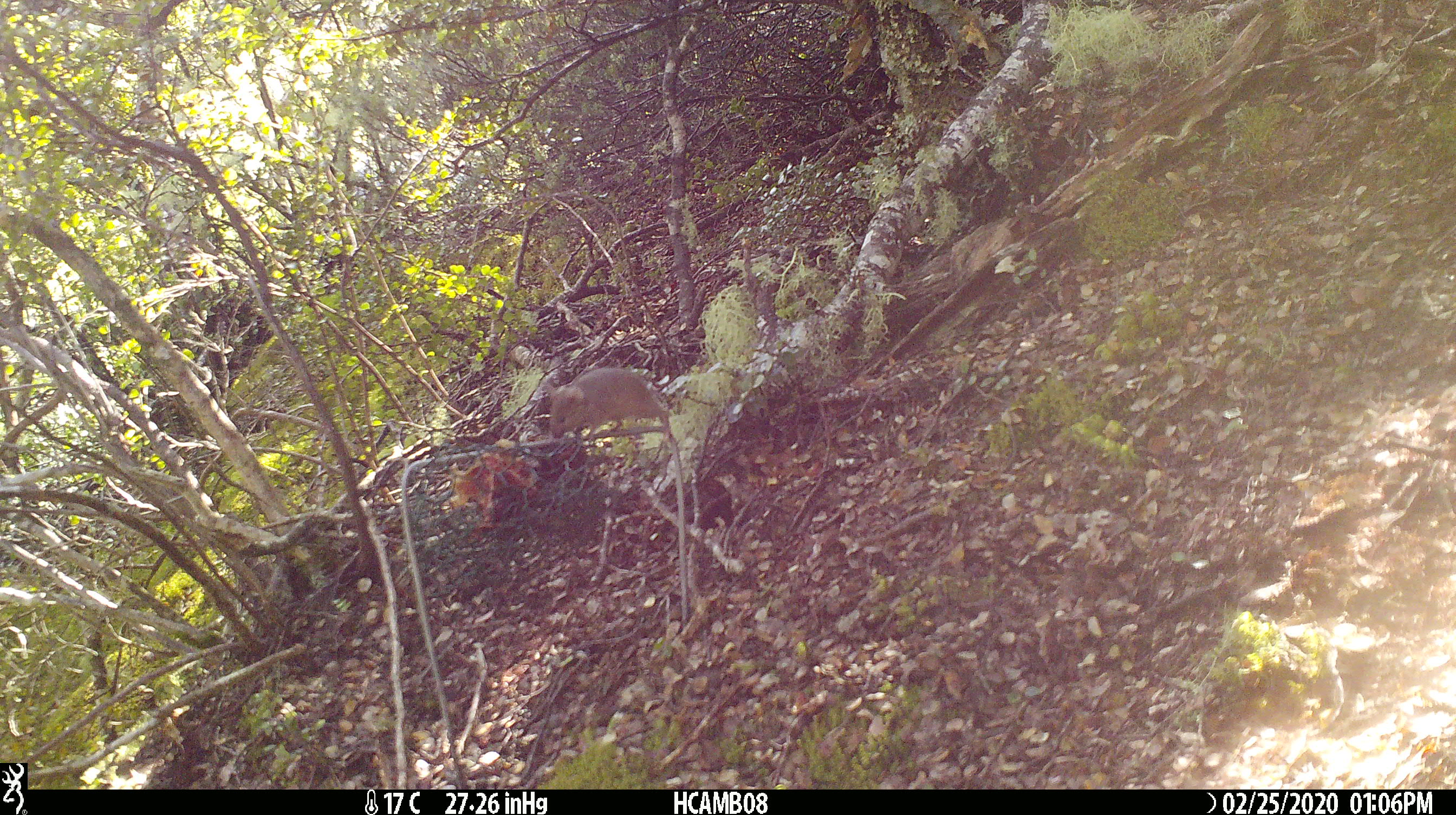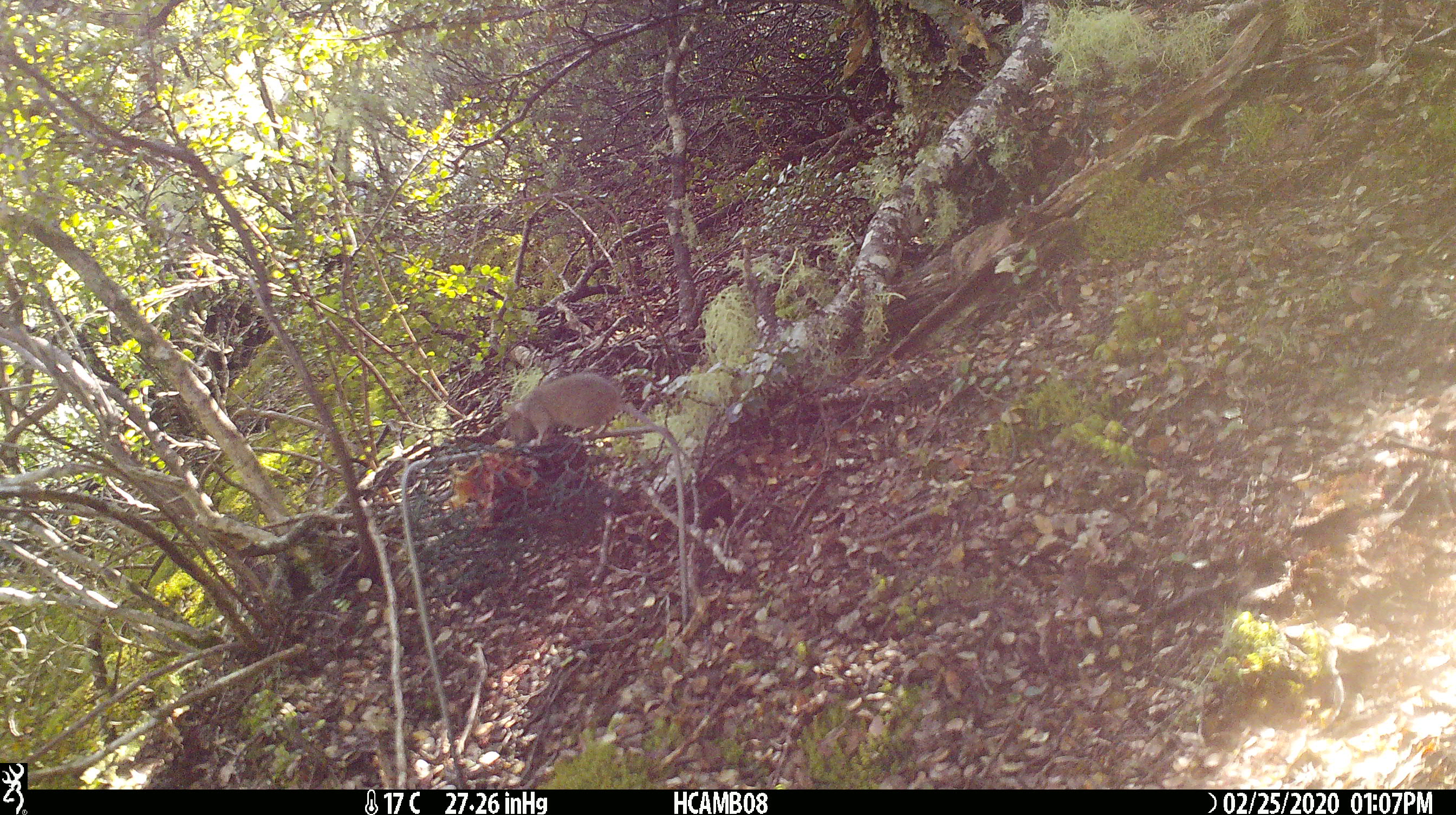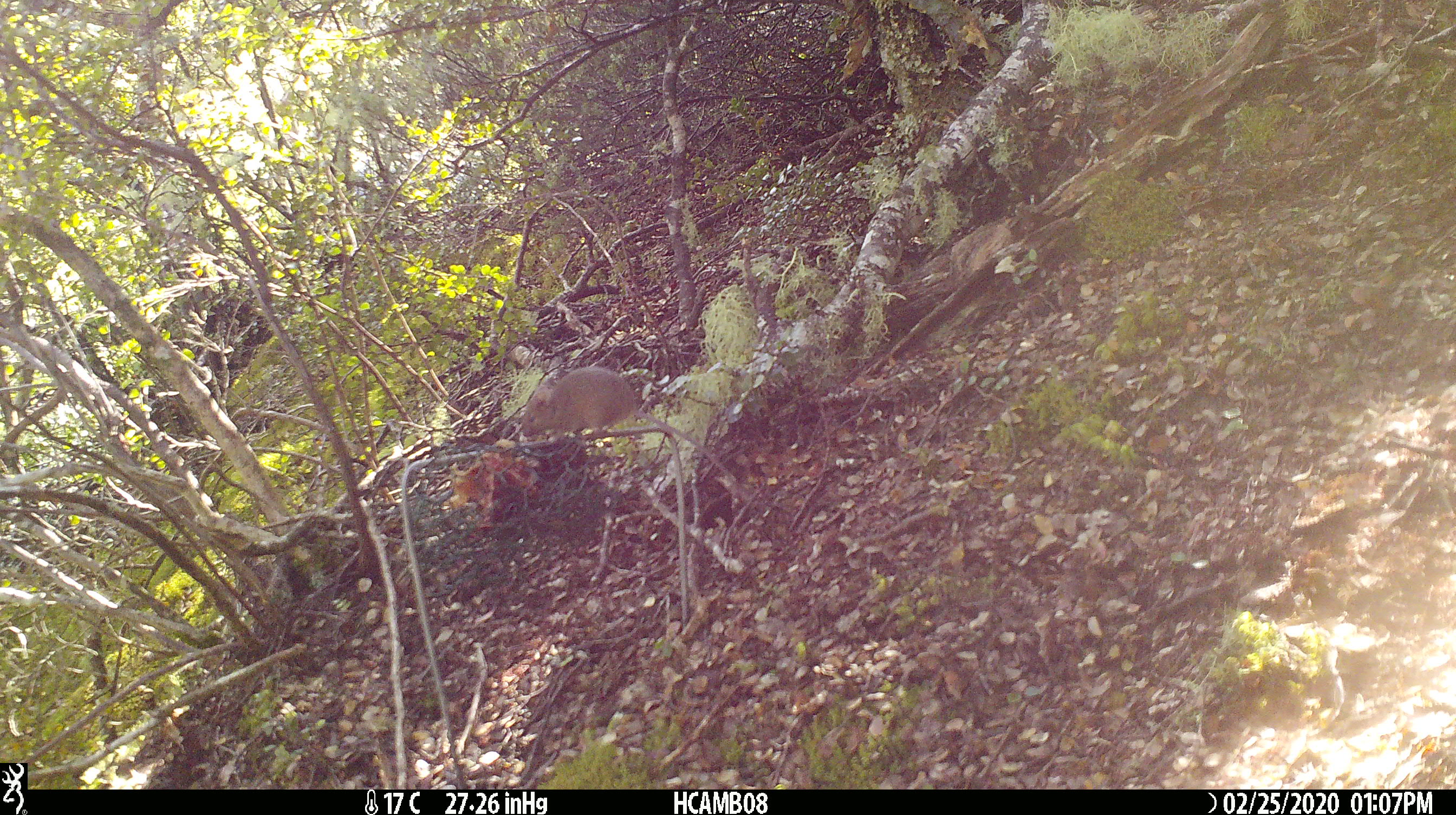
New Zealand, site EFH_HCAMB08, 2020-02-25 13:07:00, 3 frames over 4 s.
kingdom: Animalia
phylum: Chordata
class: Mammalia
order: Rodentia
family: Muridae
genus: Mus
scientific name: Mus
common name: mouse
Mouse (Mus).